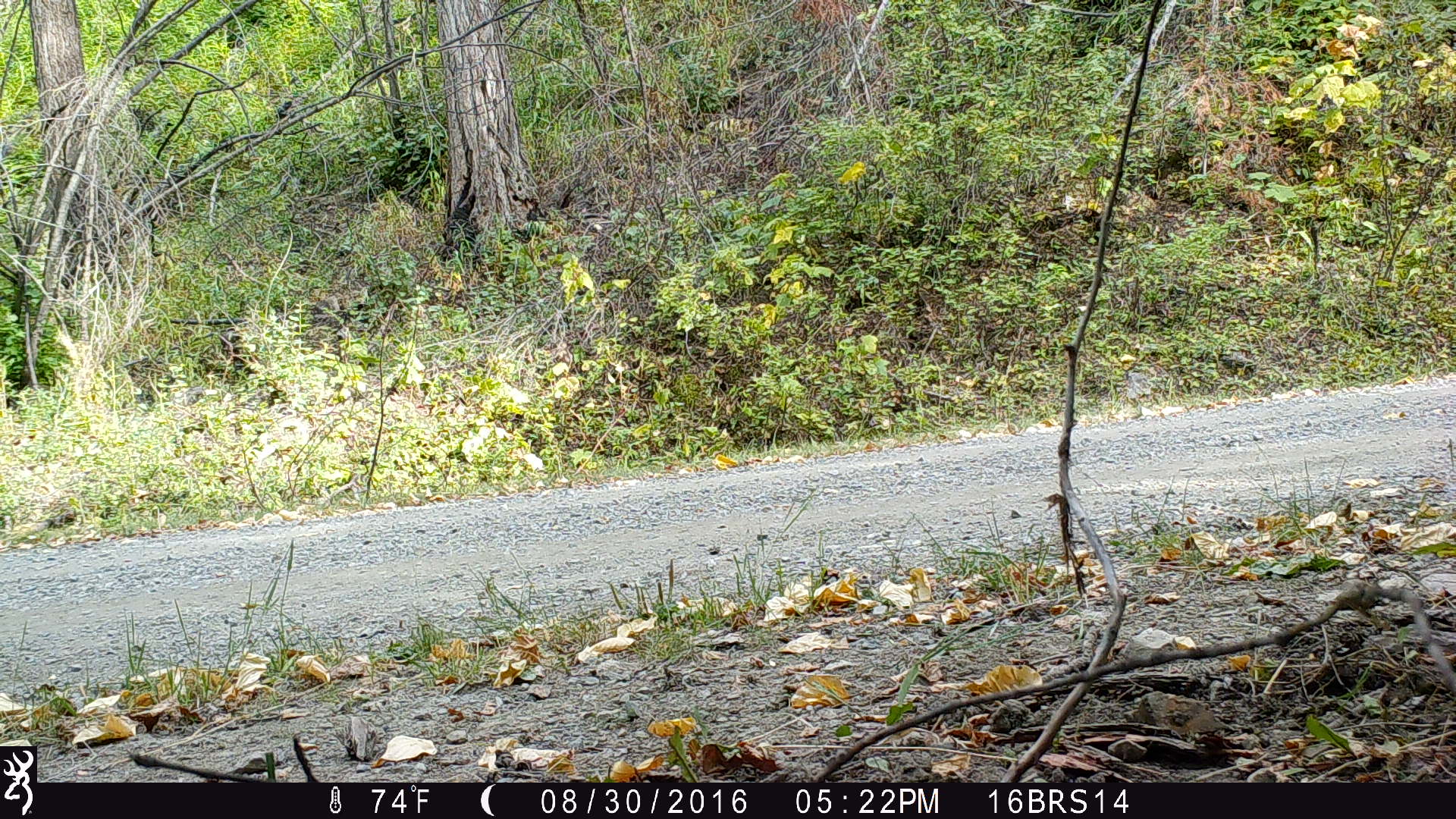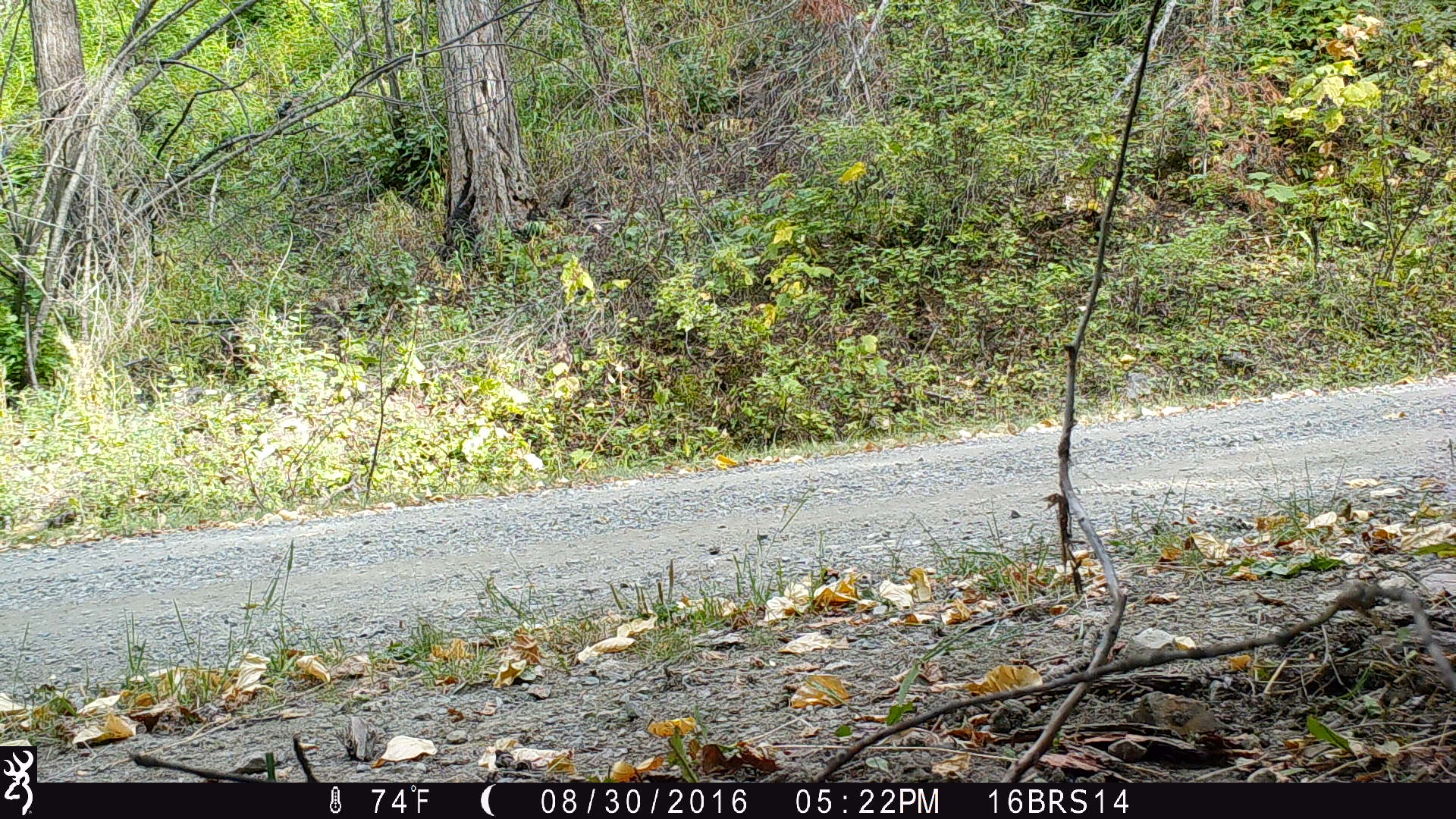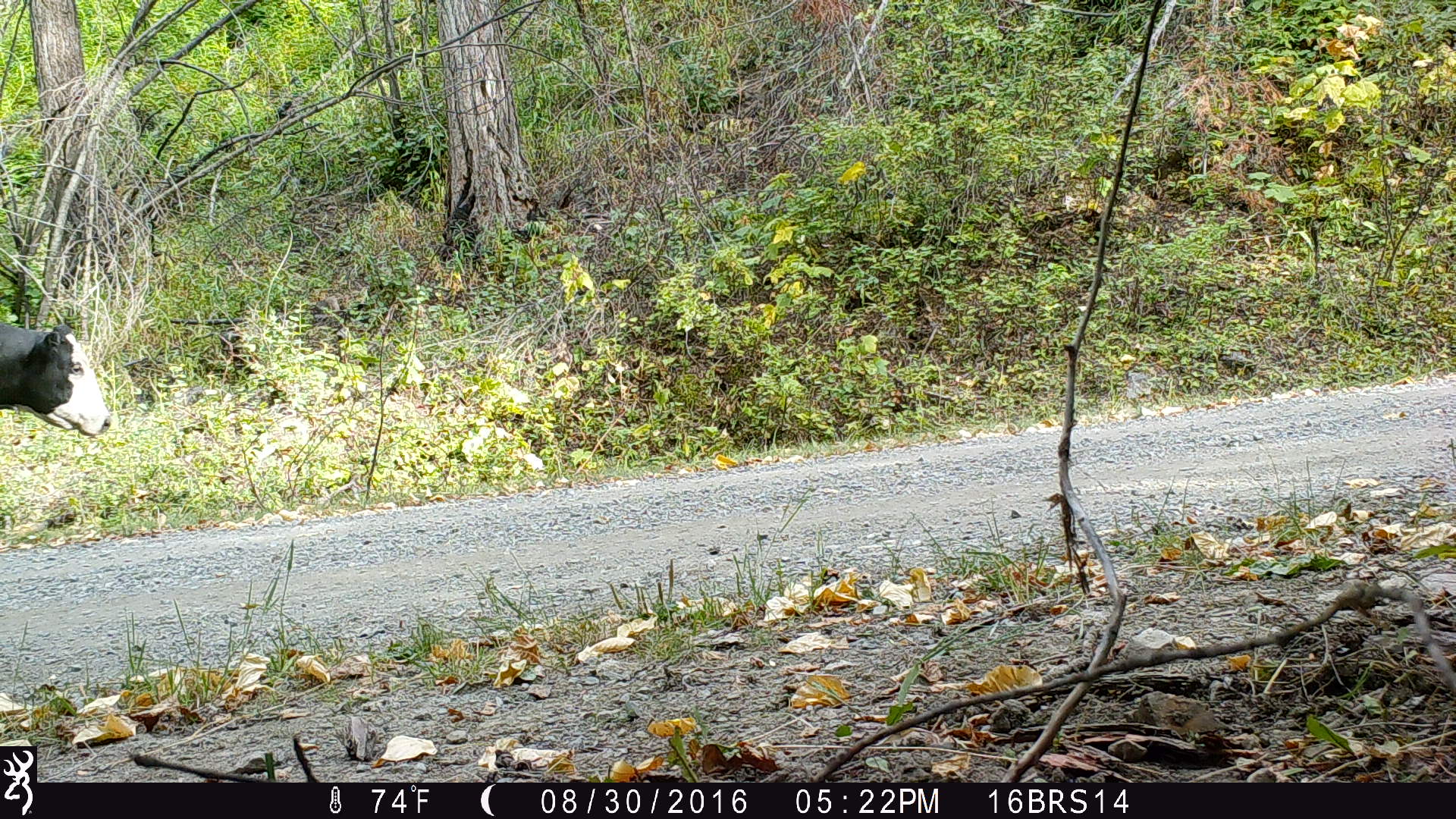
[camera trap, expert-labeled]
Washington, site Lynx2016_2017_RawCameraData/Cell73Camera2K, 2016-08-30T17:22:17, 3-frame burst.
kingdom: Animalia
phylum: Chordata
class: Mammalia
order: Artiodactyla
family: Bovidae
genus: Bos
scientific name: Bos taurus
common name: domestic cattle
Domestic cattle (Bos taurus). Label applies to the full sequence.